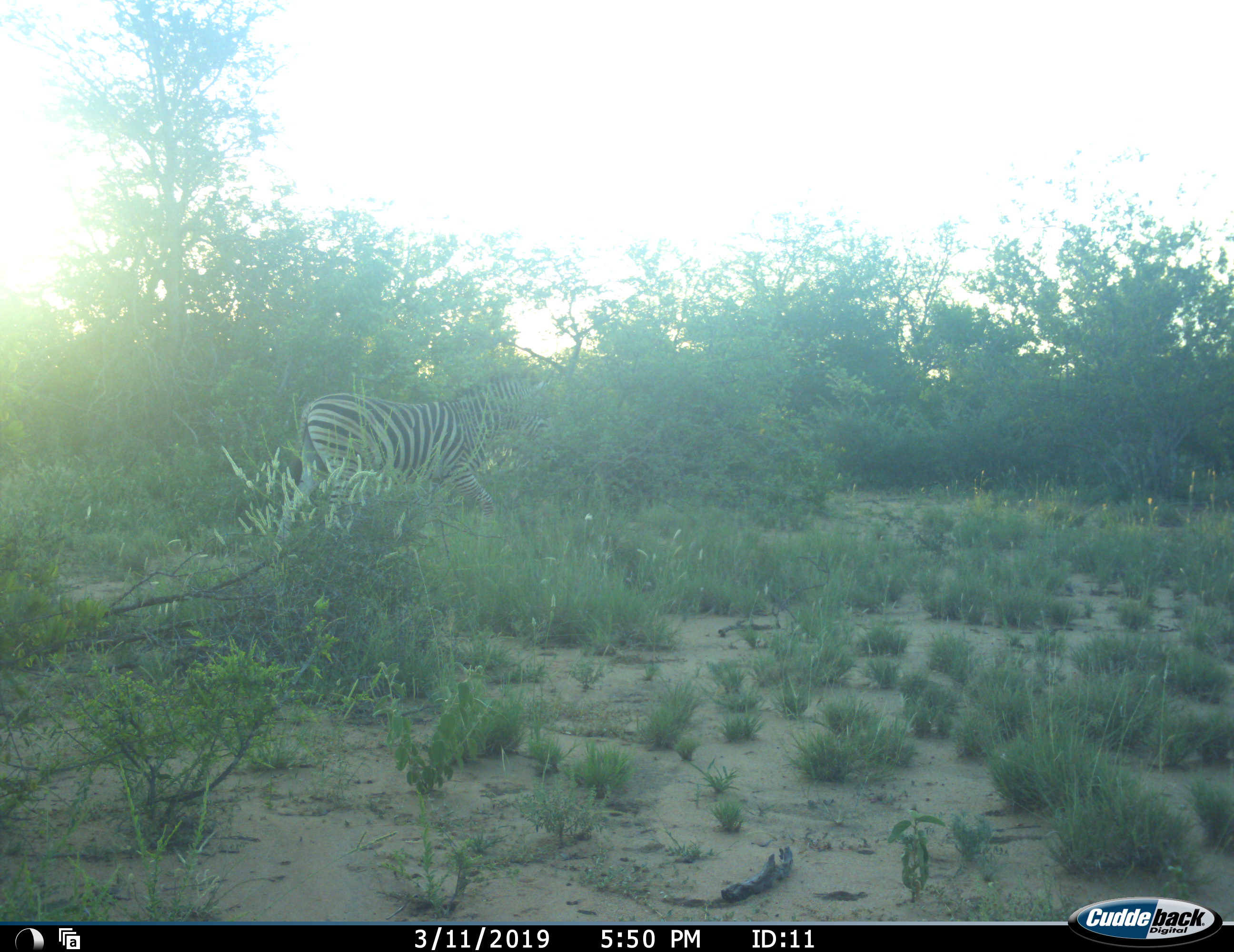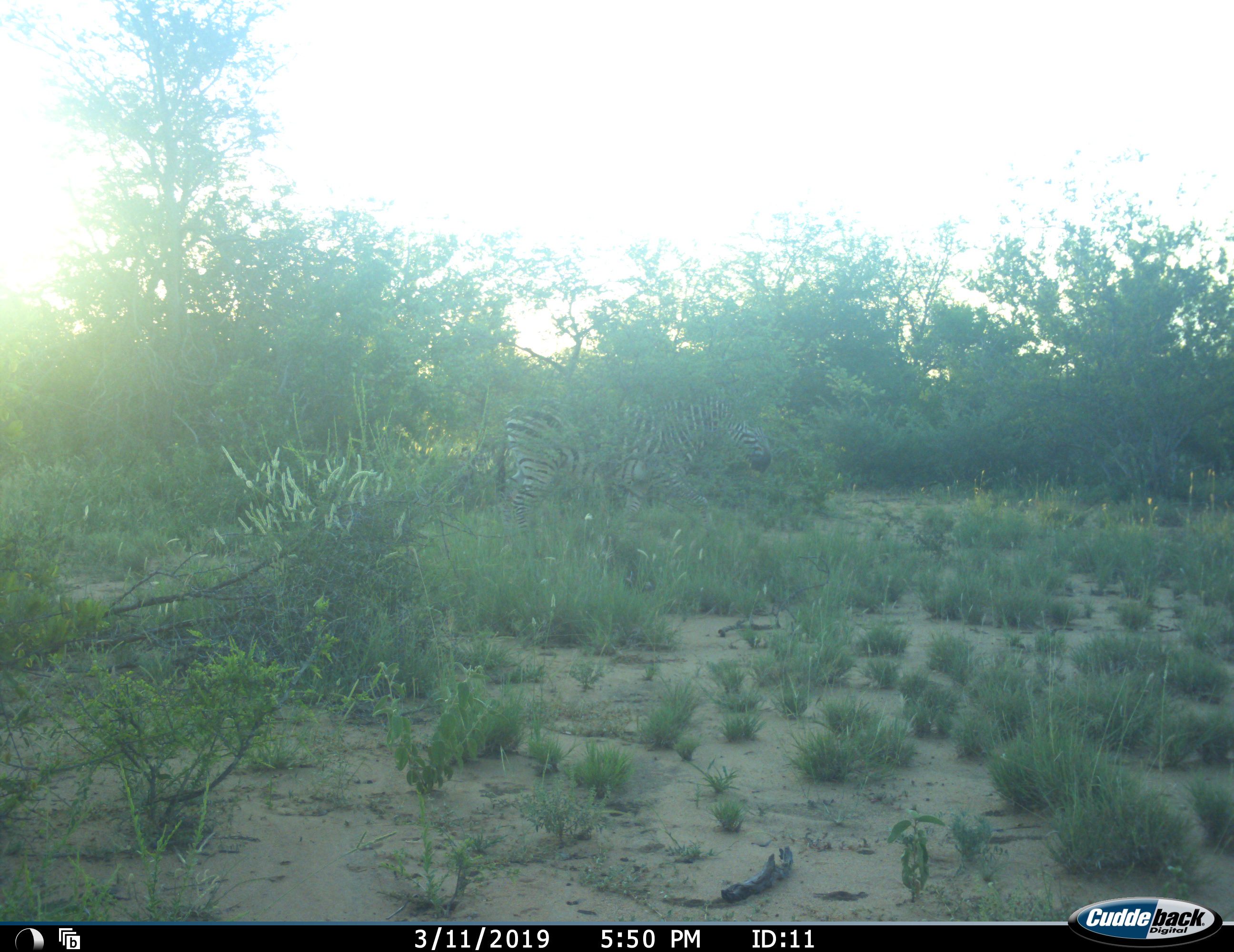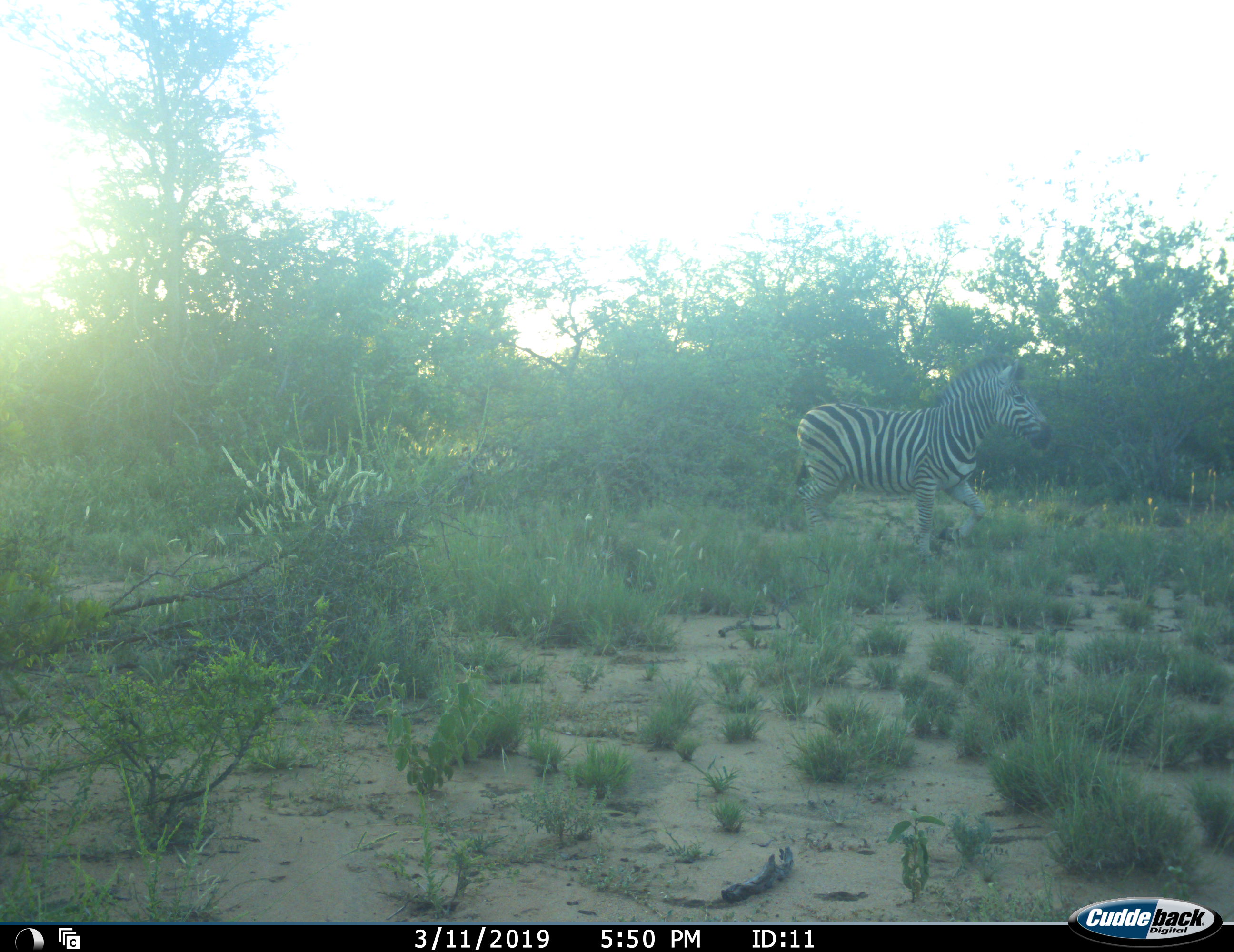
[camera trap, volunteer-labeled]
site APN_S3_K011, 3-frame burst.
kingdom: Animalia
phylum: Chordata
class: Mammalia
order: Perissodactyla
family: Equidae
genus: Equus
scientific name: Equus quagga burchellii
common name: burchell's zebra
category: zebraburchells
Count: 1.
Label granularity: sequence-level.